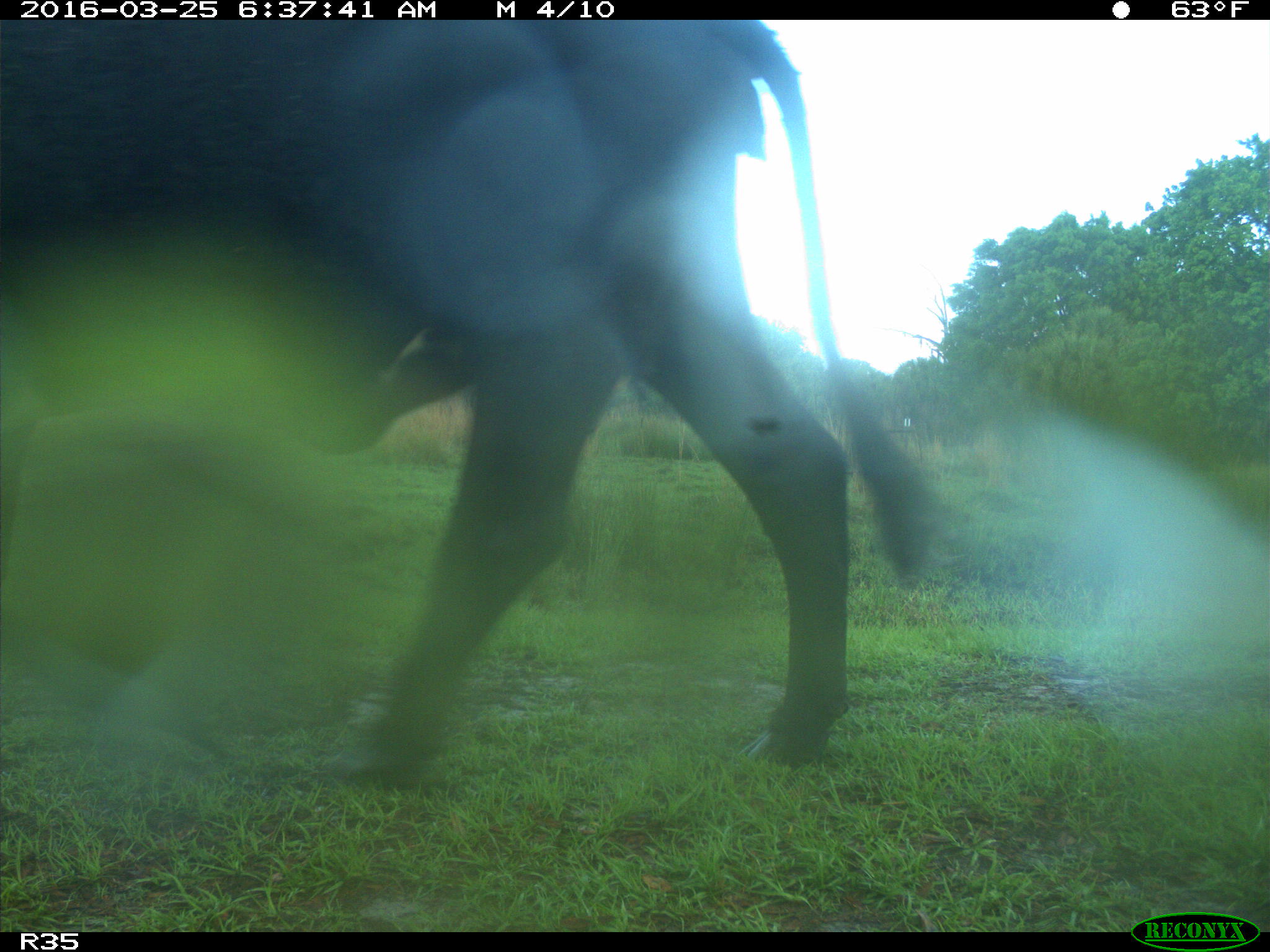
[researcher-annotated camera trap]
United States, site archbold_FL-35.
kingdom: Animalia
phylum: Chordata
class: Mammalia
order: Artiodactyla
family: Bovidae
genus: Bos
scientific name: Bos taurus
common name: domestic cow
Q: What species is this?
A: Bos taurus (domestic cow).